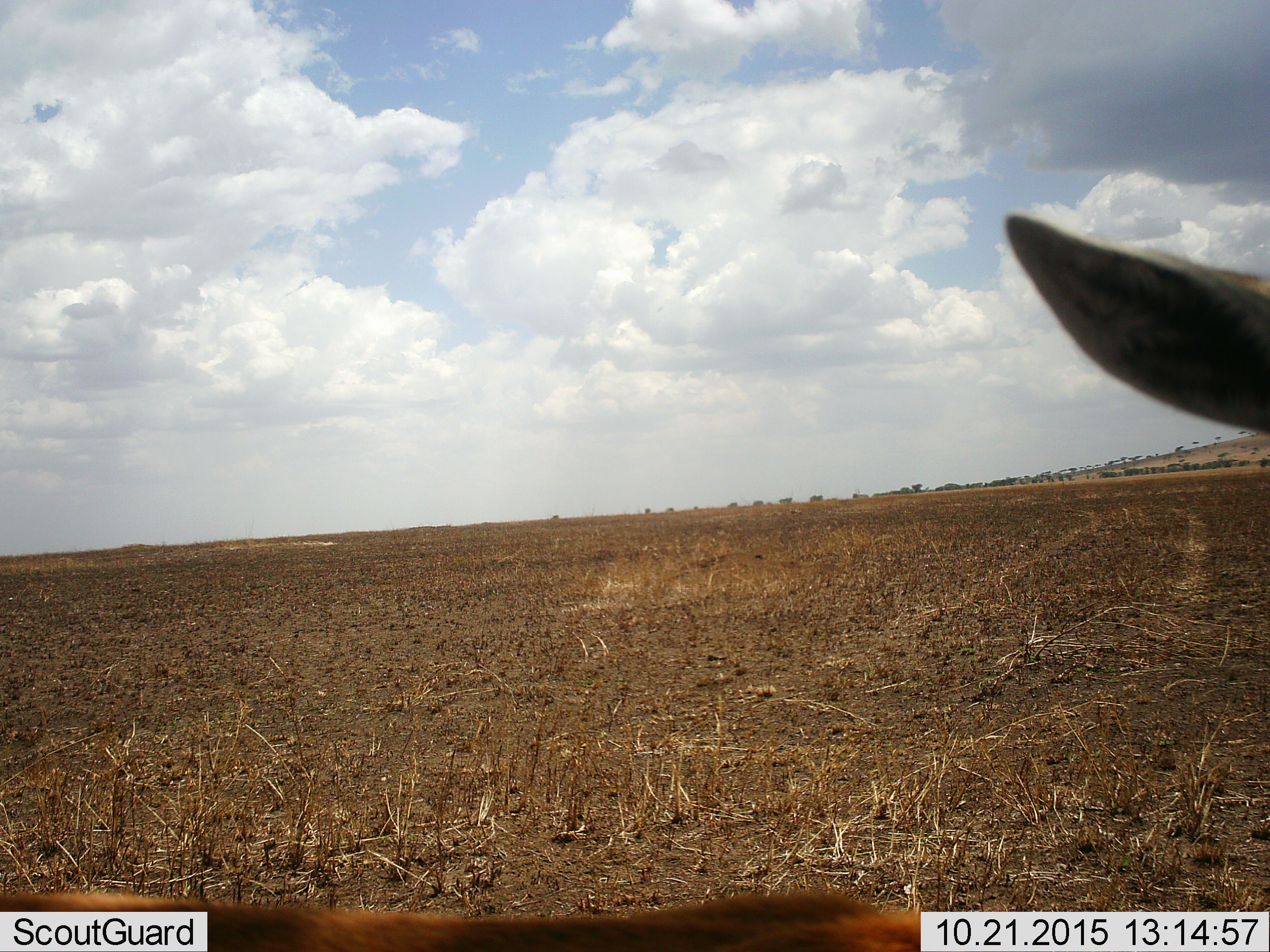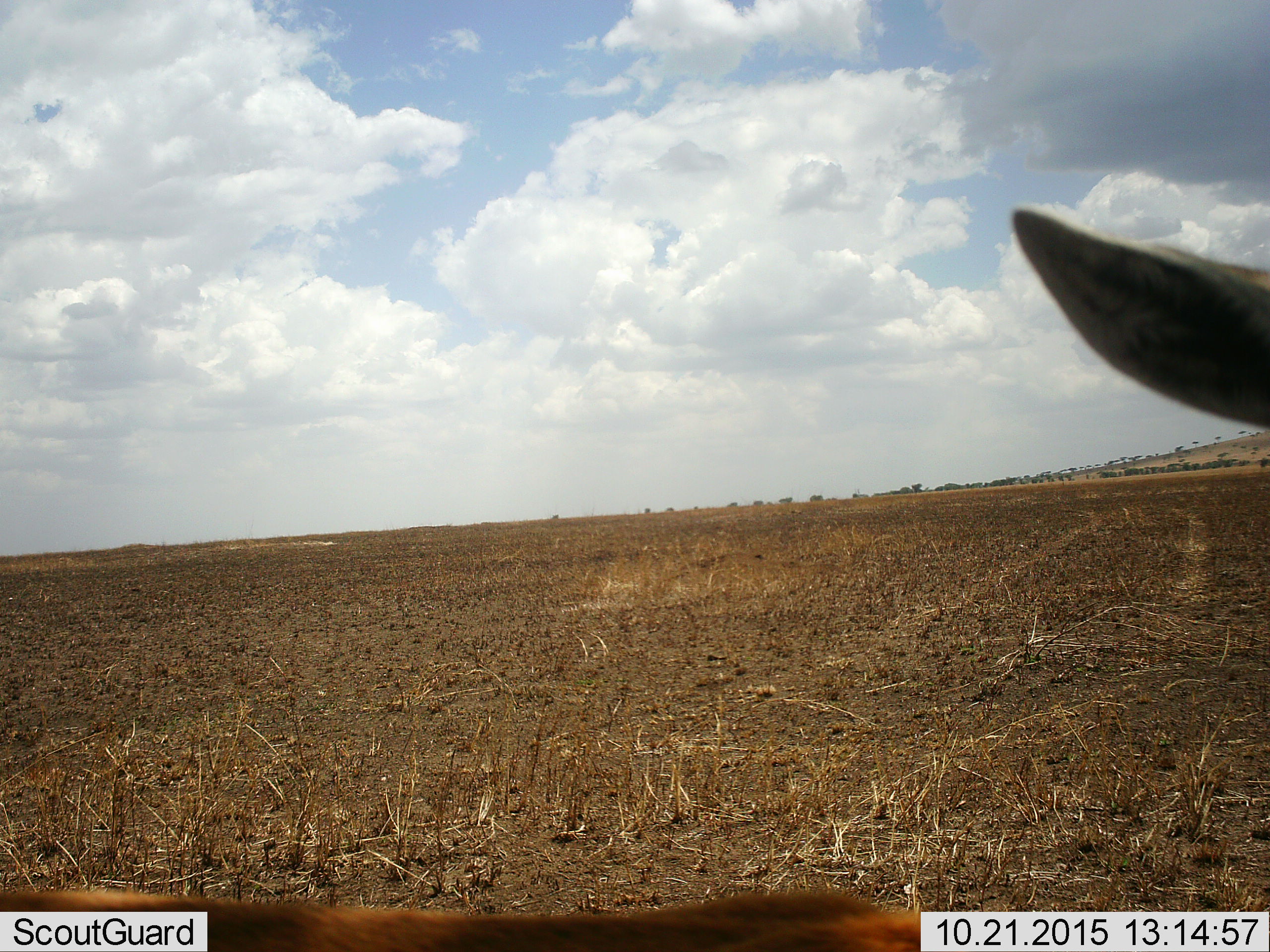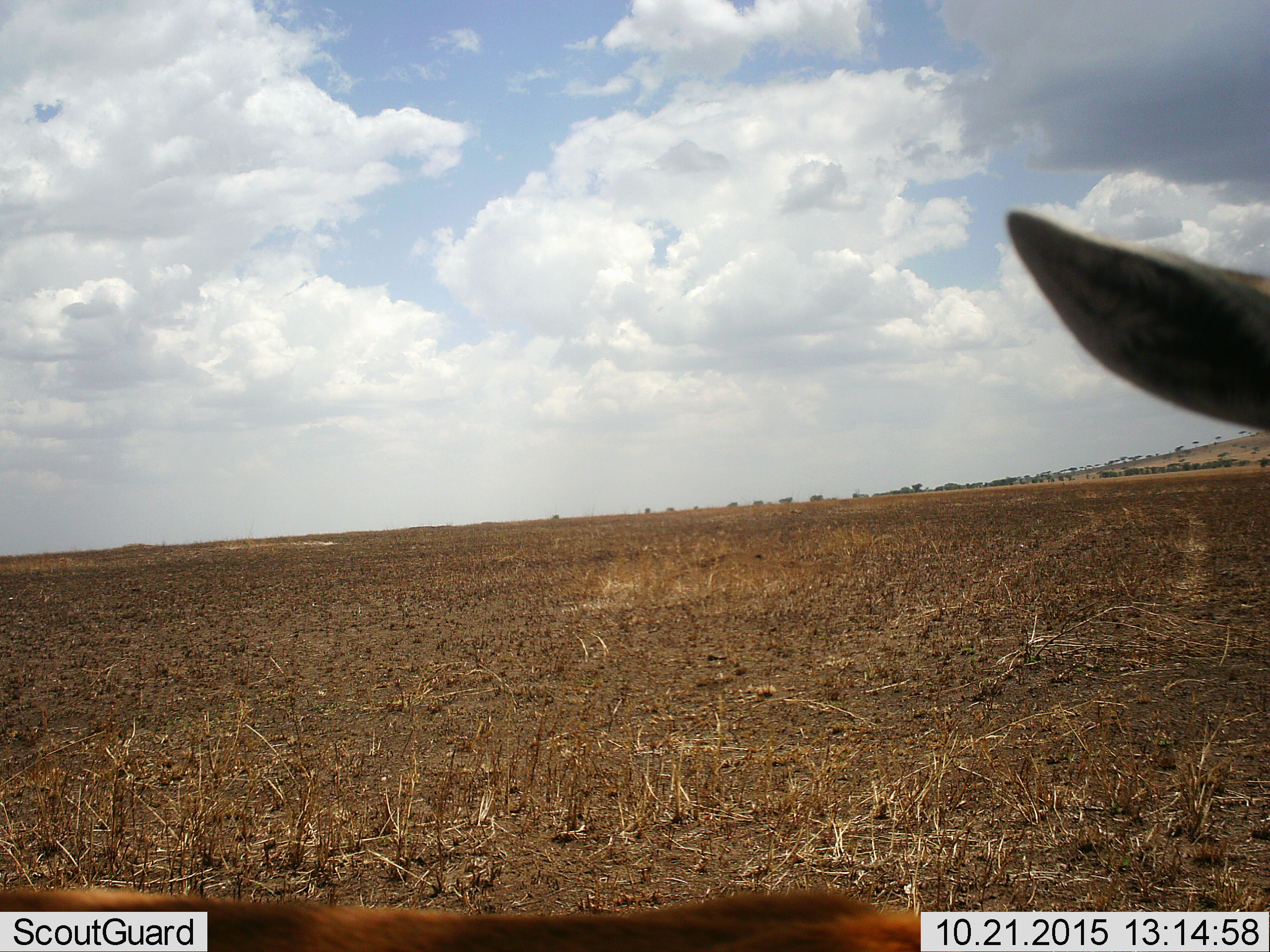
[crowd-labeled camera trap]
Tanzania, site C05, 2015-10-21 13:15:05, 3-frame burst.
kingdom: Animalia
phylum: Chordata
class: Mammalia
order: Artiodactyla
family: Bovidae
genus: Eudorcas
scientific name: Eudorcas thomsonii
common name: thomson's gazelle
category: gazellethomsons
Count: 1.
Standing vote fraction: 83%.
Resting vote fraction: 0%.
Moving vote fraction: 17%.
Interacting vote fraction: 0%.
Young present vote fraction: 0%.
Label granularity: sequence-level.